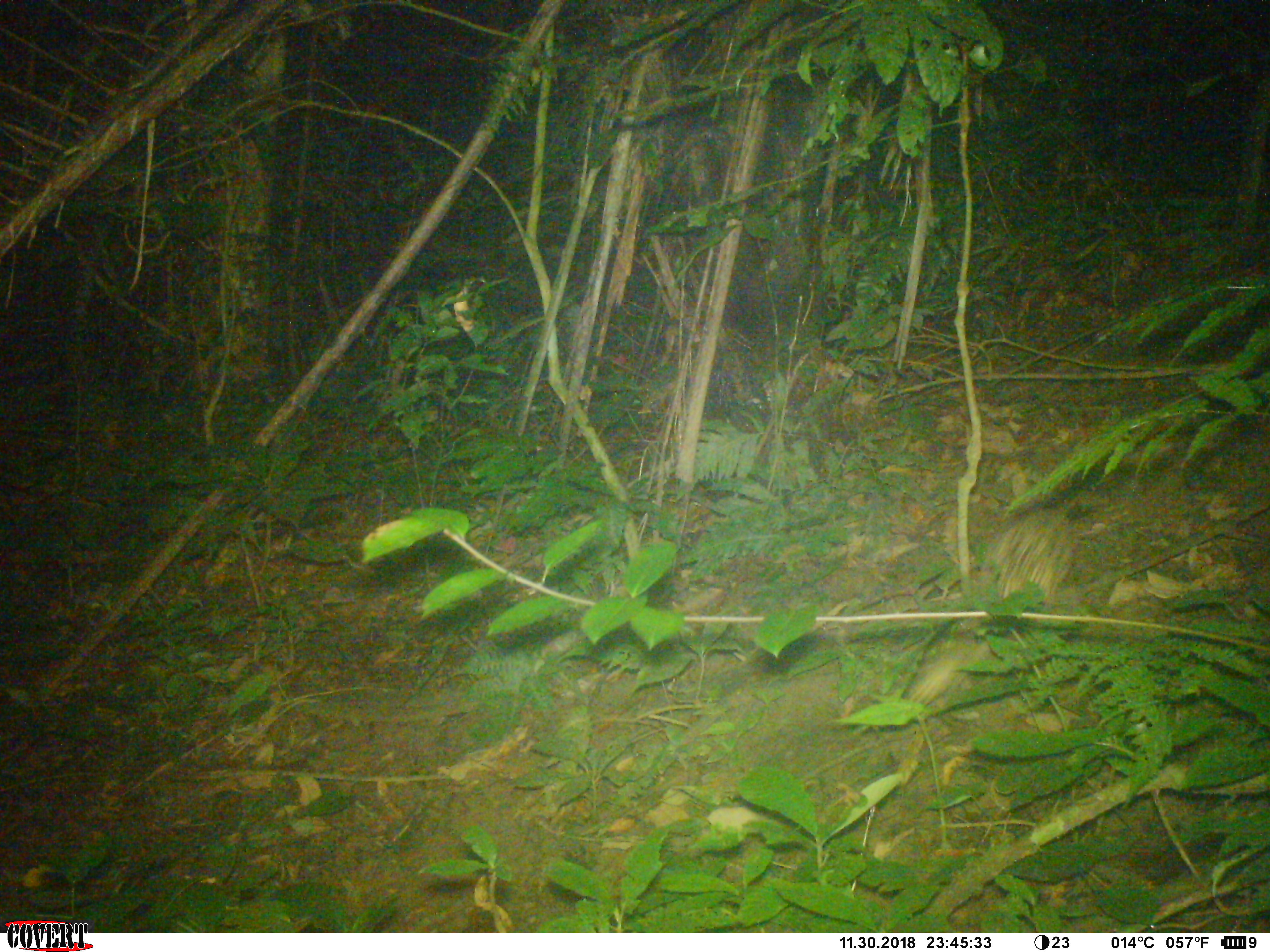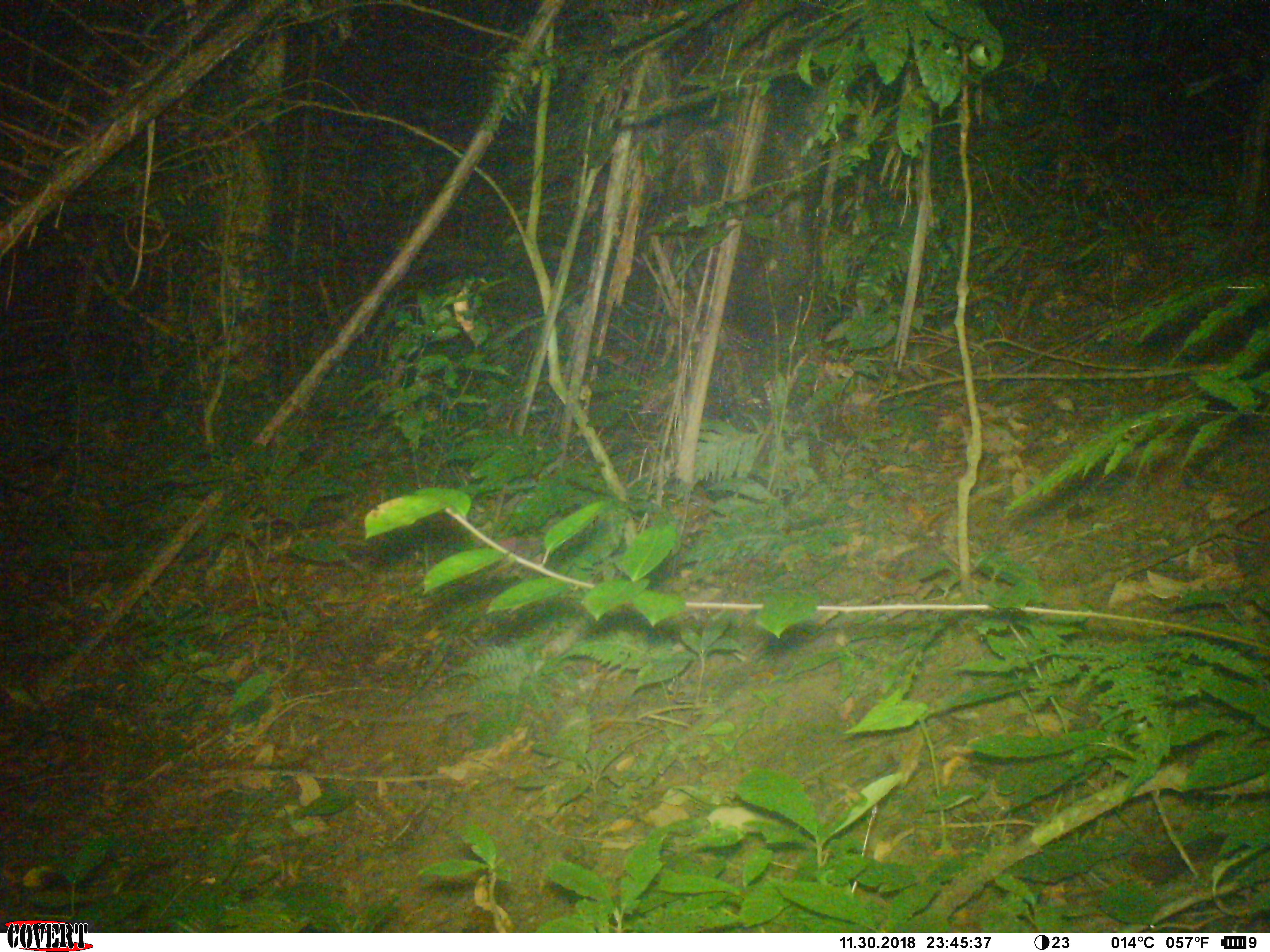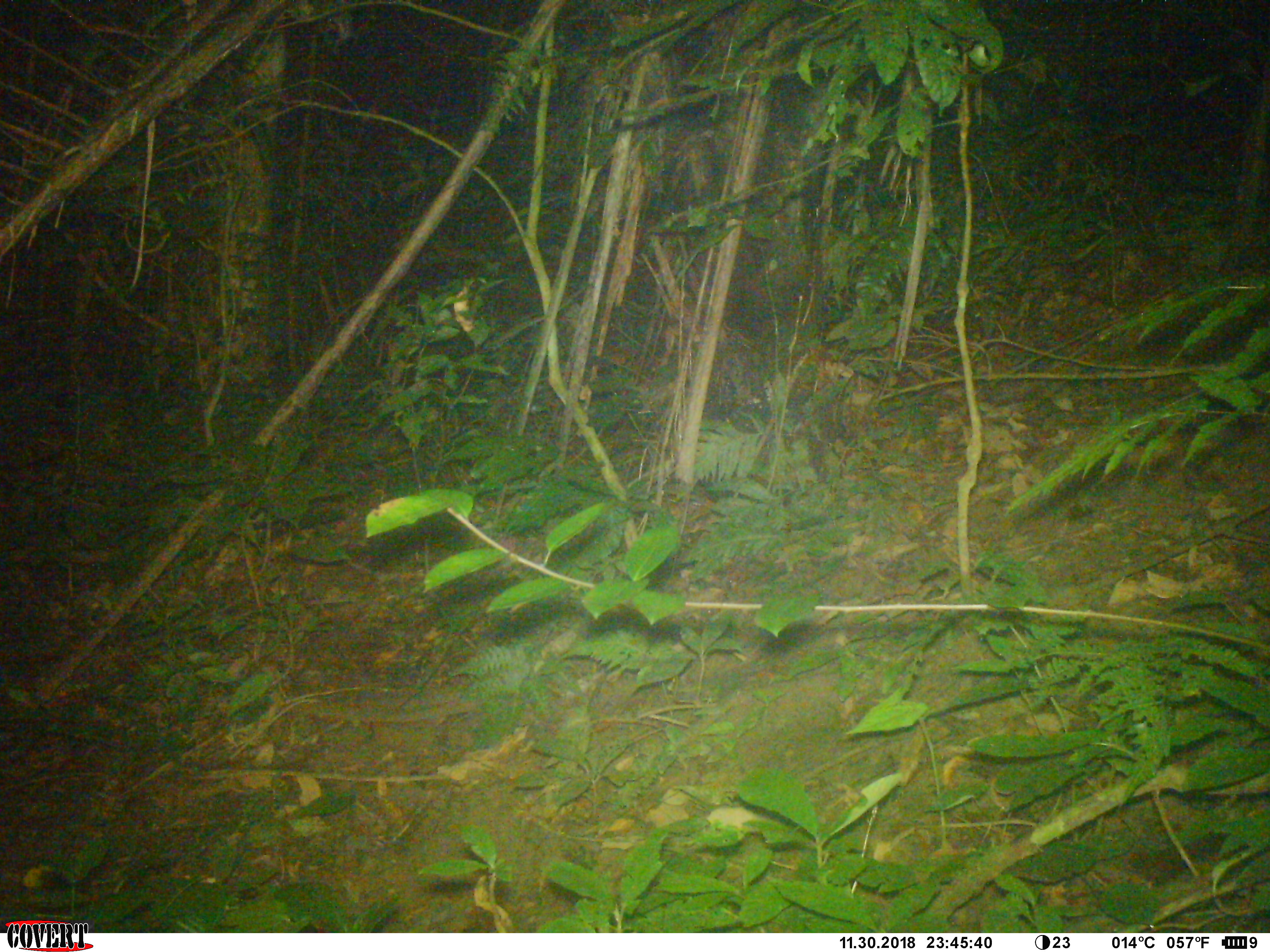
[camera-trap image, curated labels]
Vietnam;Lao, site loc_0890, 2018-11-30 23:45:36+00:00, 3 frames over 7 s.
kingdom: Animalia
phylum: Chordata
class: Mammalia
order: Rodentia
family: Hystricidae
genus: Atherurus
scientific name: Atherurus macrourus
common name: asiatic brush-tailed porcupine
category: asiatic brush tailed porcupine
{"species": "asiatic brush tailed porcupine (asiatic brush-tailed porcupine) (Atherurus macrourus)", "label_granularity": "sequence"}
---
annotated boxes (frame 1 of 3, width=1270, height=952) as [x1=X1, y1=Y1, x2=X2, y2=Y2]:
asiatic brush tailed porcupine: [x1=900, y1=488, x2=1109, y2=712]